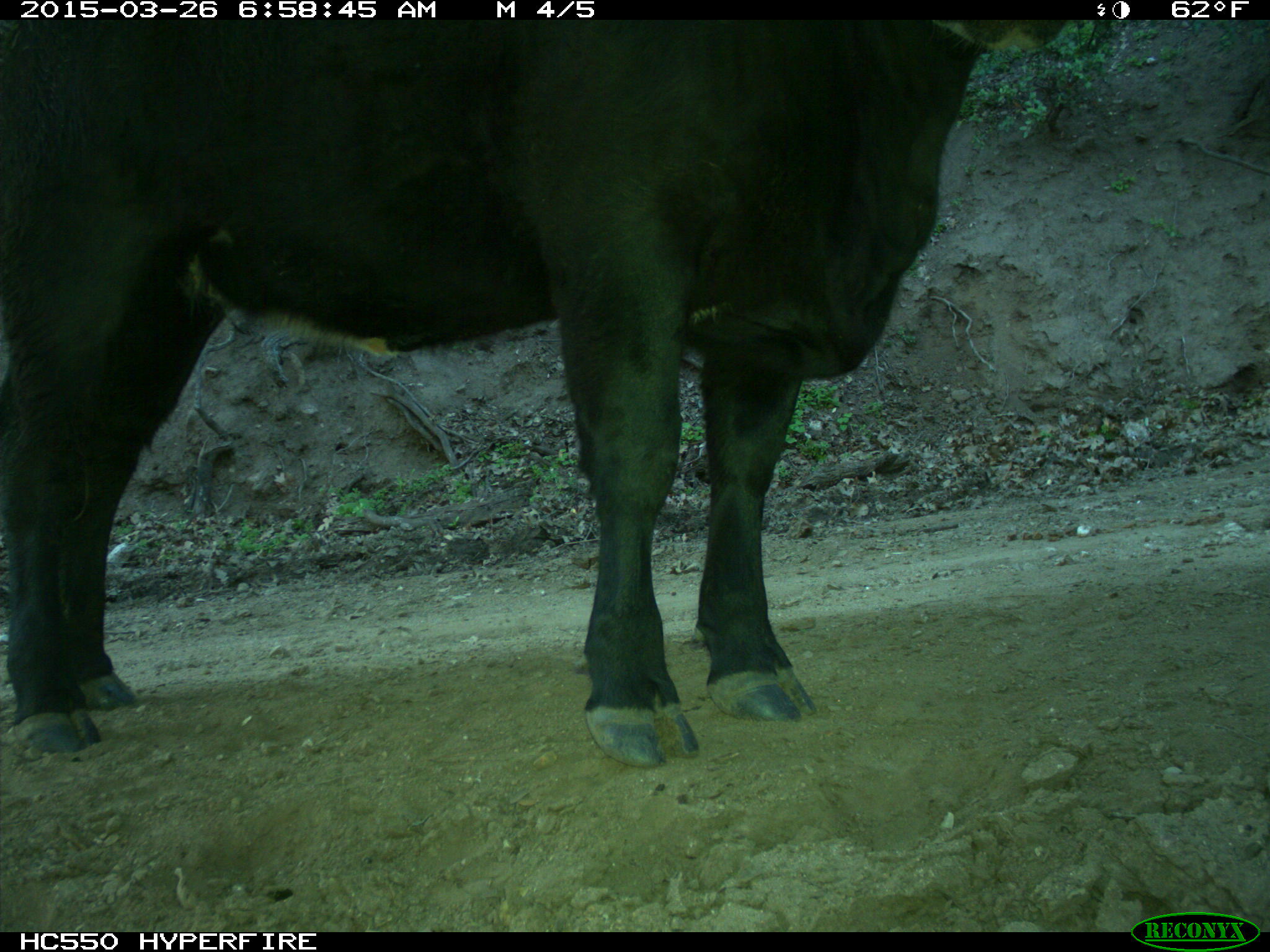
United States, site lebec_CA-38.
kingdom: Animalia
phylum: Chordata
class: Mammalia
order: Artiodactyla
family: Bovidae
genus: Bos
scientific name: Bos taurus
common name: domestic cow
Bos taurus (domestic cow).